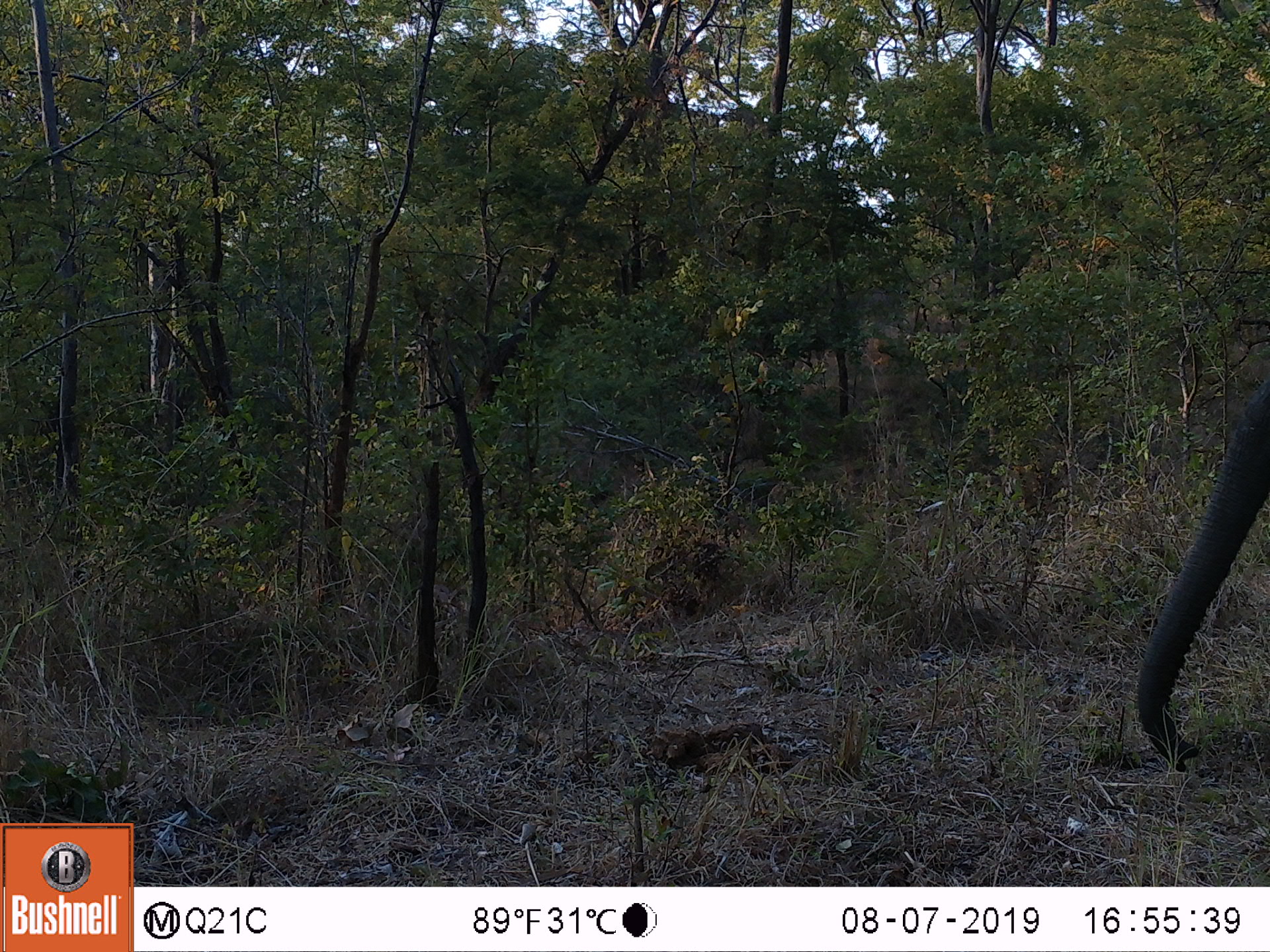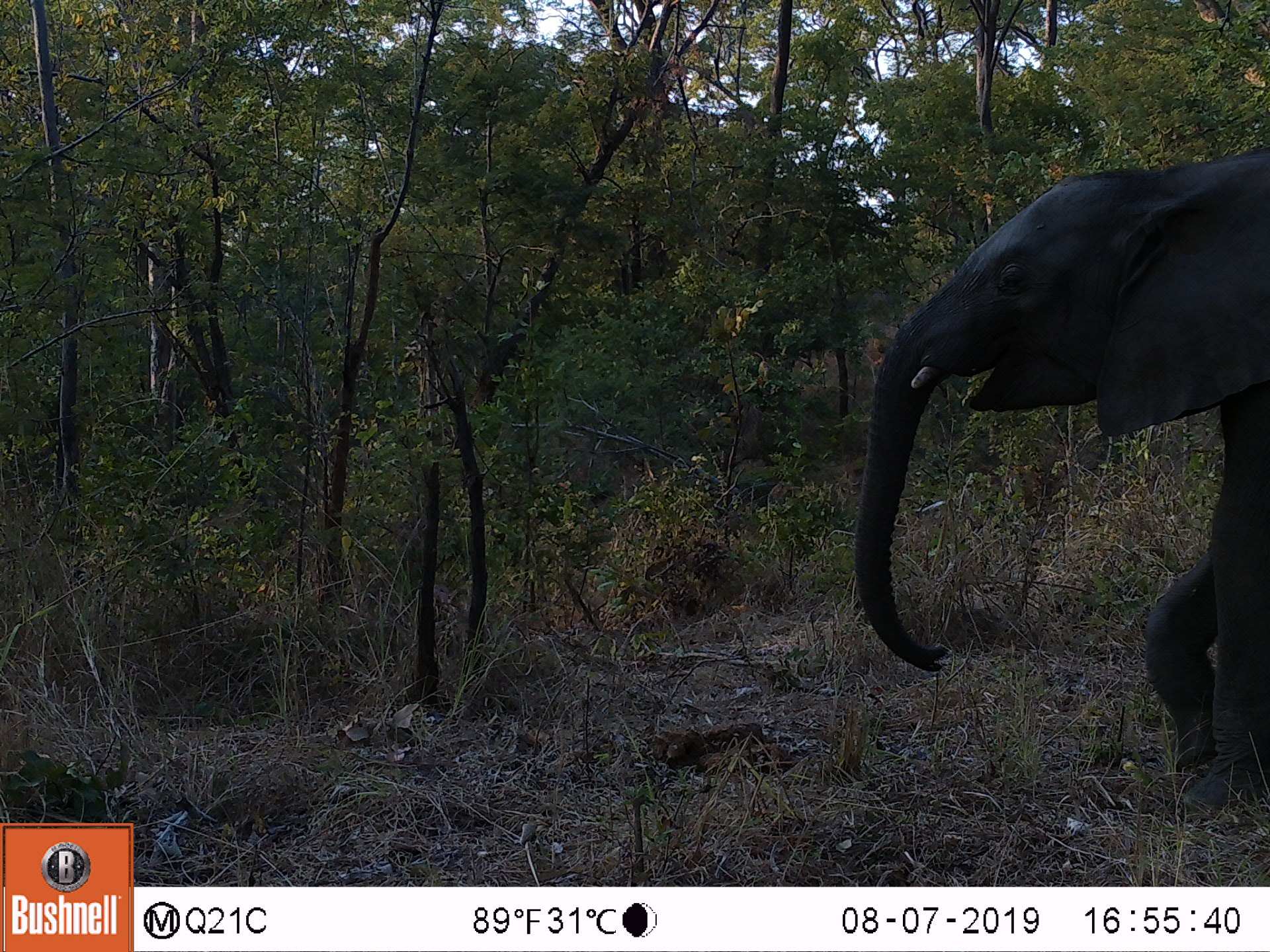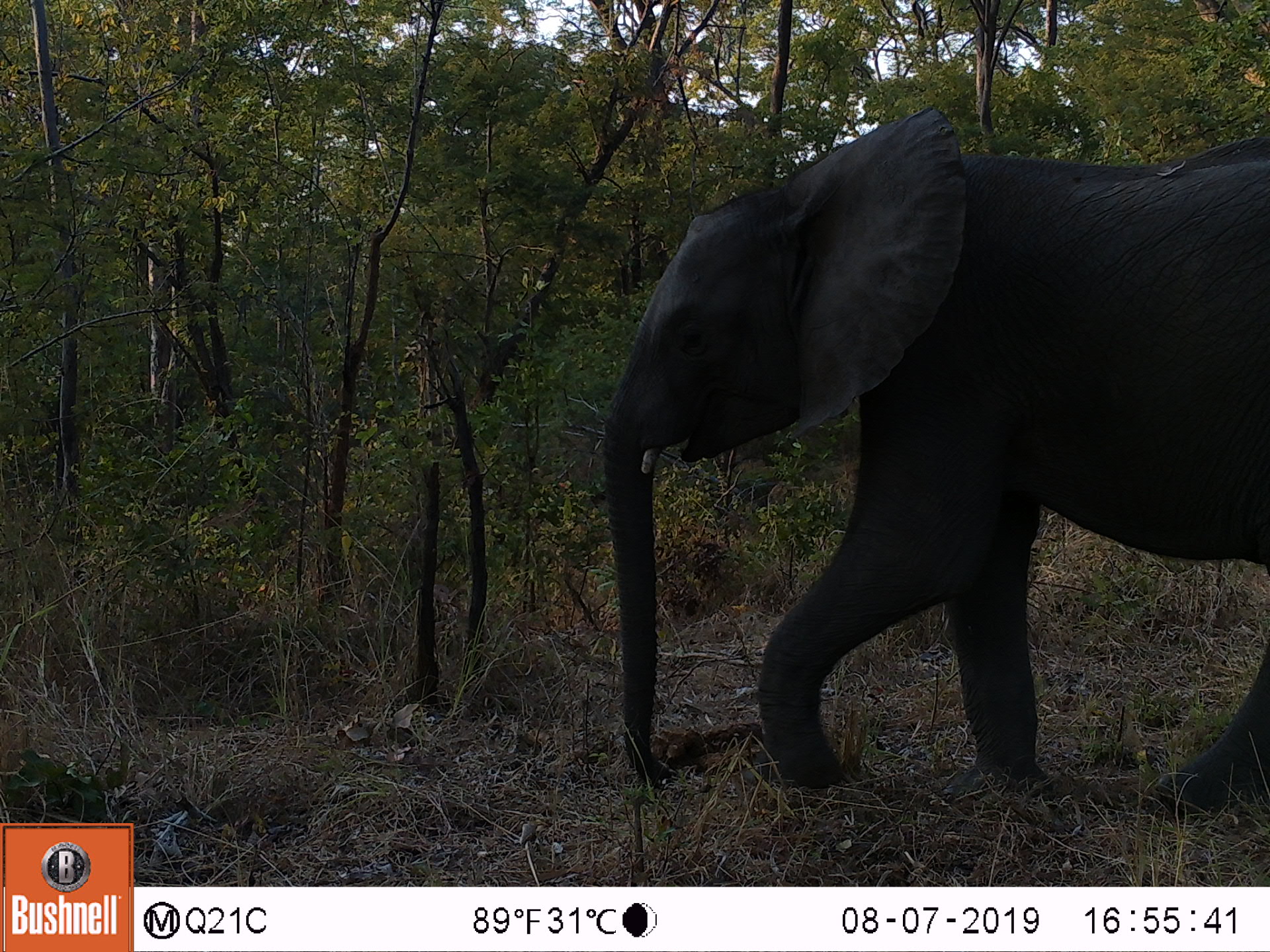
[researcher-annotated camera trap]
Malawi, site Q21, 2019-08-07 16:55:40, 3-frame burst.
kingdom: Animalia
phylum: Chordata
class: Mammalia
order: Proboscidea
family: Elephantidae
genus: Loxodonta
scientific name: Loxodonta africana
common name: african savanna elephant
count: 1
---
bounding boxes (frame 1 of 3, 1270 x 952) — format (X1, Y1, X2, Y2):
african savanna elephant: (1115, 326, 1269, 789)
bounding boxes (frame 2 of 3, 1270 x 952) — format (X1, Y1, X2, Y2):
african savanna elephant: (838, 145, 1269, 828)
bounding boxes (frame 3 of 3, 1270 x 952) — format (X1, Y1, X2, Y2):
african savanna elephant: (589, 83, 1267, 827)